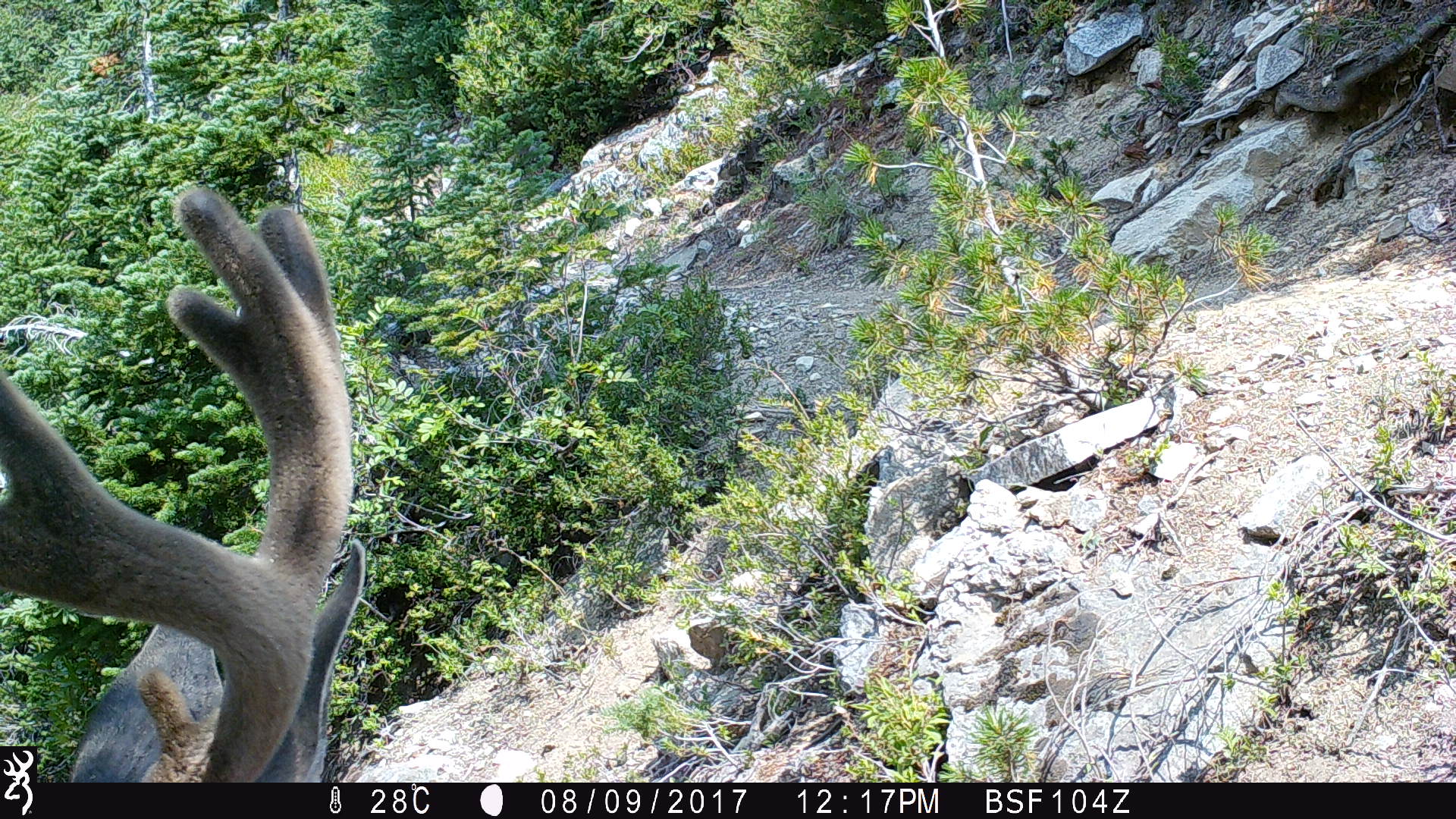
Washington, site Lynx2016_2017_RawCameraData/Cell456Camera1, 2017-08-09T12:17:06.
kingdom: Animalia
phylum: Chordata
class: Mammalia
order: Artiodactyla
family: Cervidae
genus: Odocoileus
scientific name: Odocoileus hemionus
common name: mule deer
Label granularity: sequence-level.